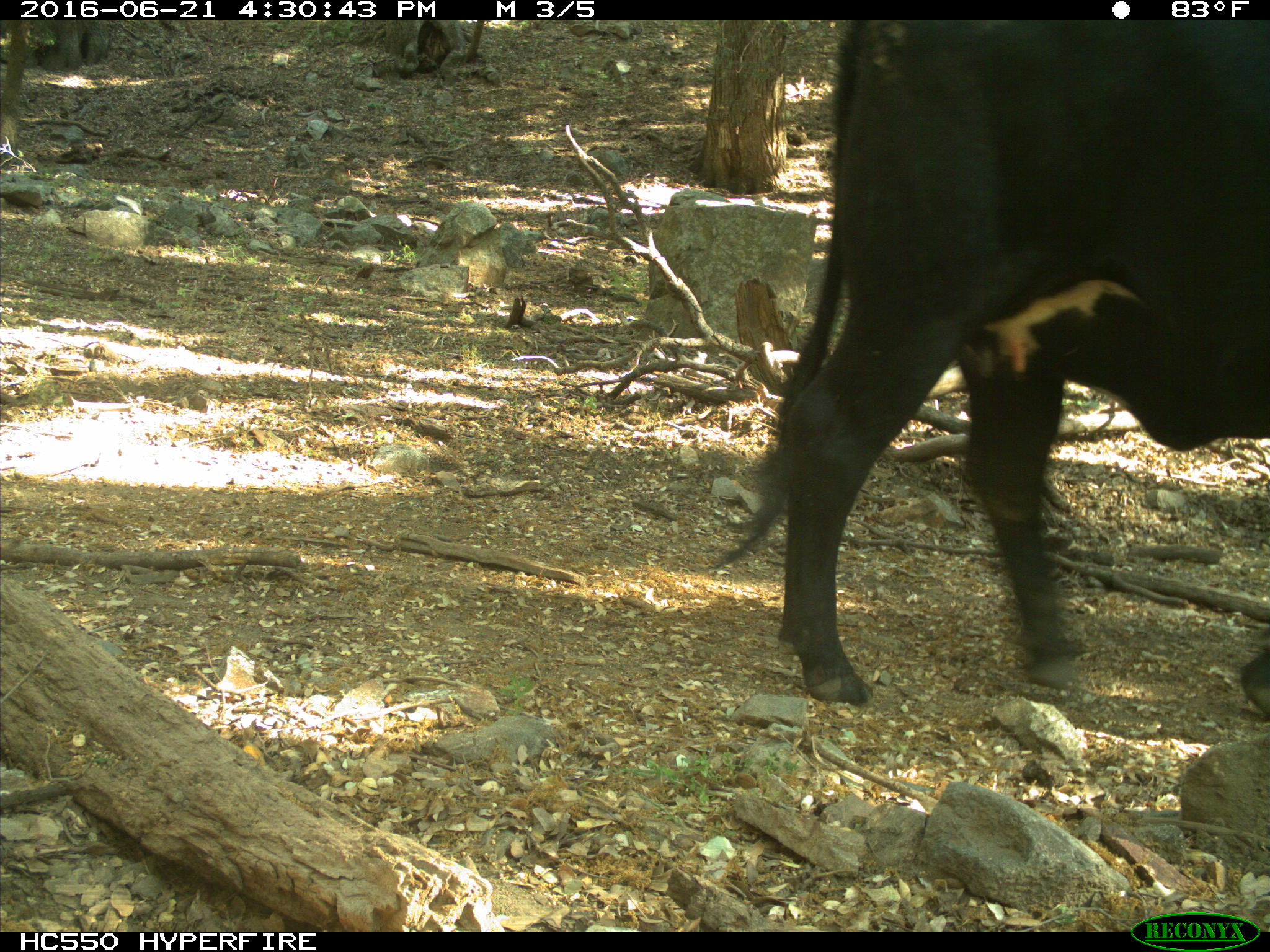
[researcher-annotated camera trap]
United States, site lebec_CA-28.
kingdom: Animalia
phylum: Chordata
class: Mammalia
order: Artiodactyla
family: Bovidae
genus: Bos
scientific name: Bos taurus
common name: domestic cow